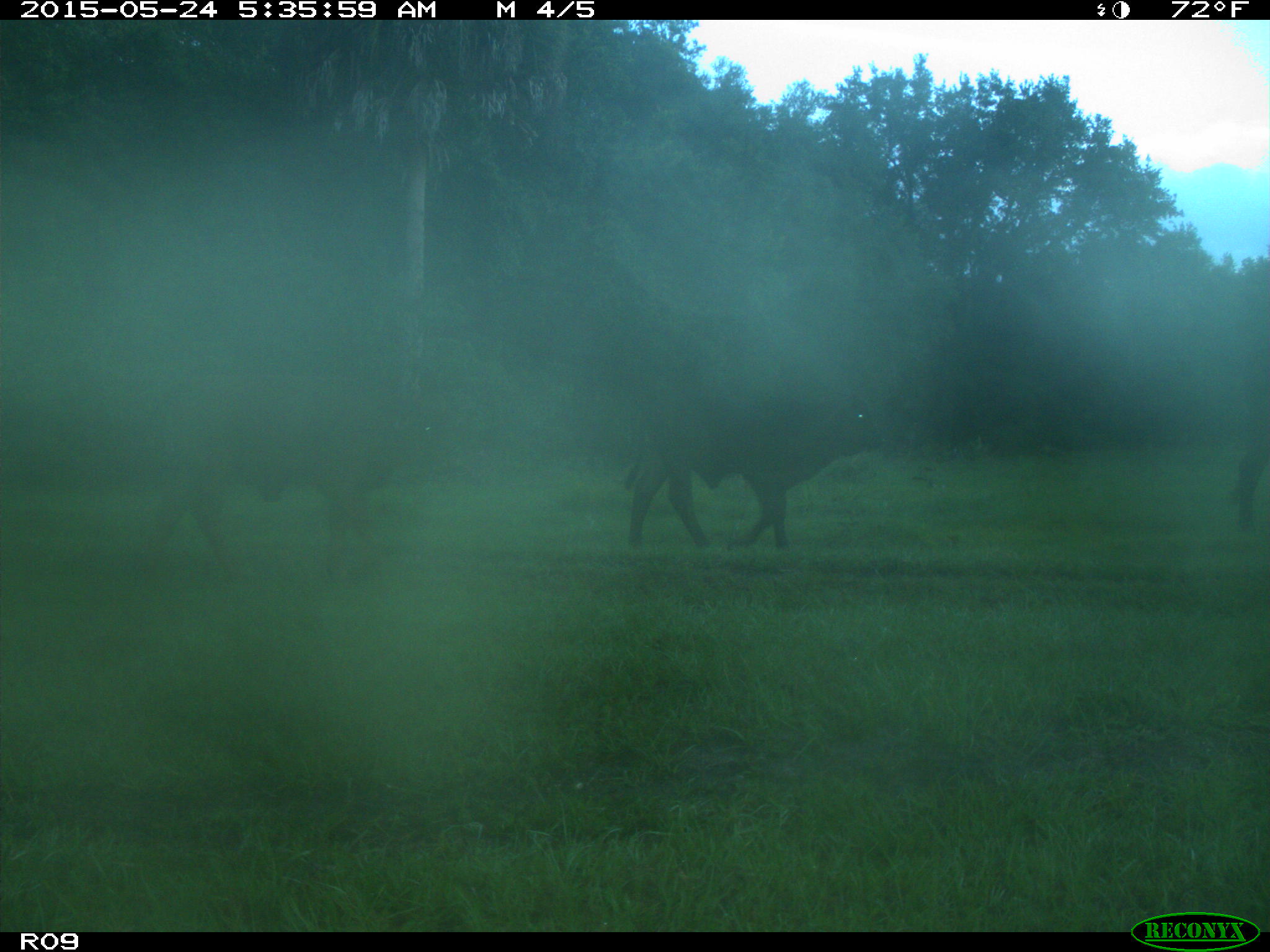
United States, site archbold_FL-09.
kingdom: Animalia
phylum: Chordata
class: Mammalia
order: Artiodactyla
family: Bovidae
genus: Bos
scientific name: Bos taurus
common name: domestic cow